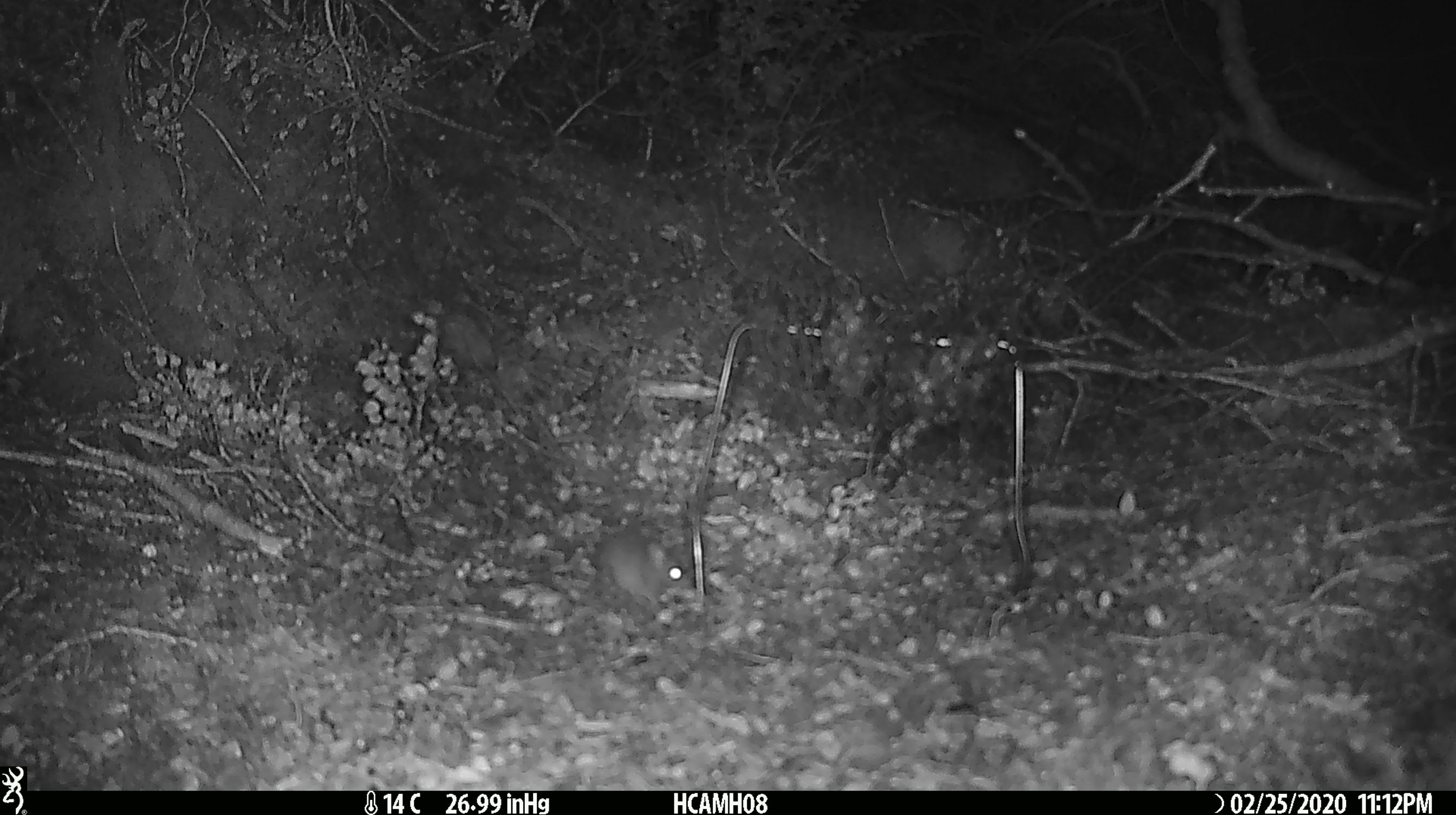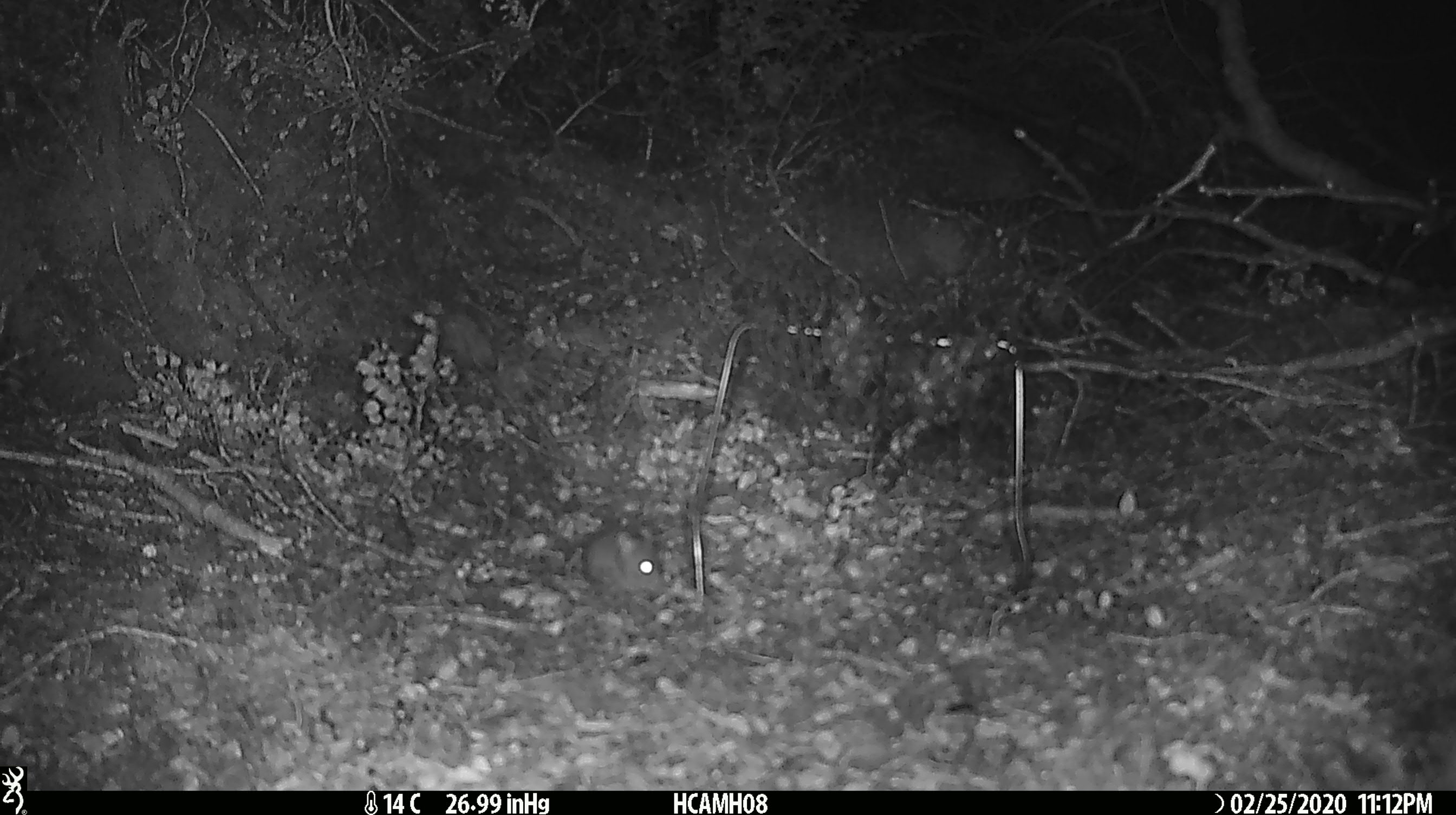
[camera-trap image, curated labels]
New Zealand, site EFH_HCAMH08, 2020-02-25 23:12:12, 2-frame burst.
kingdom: Animalia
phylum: Chordata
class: Mammalia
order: Rodentia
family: Muridae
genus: Mus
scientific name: Mus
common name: mouse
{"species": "mouse (Mus)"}